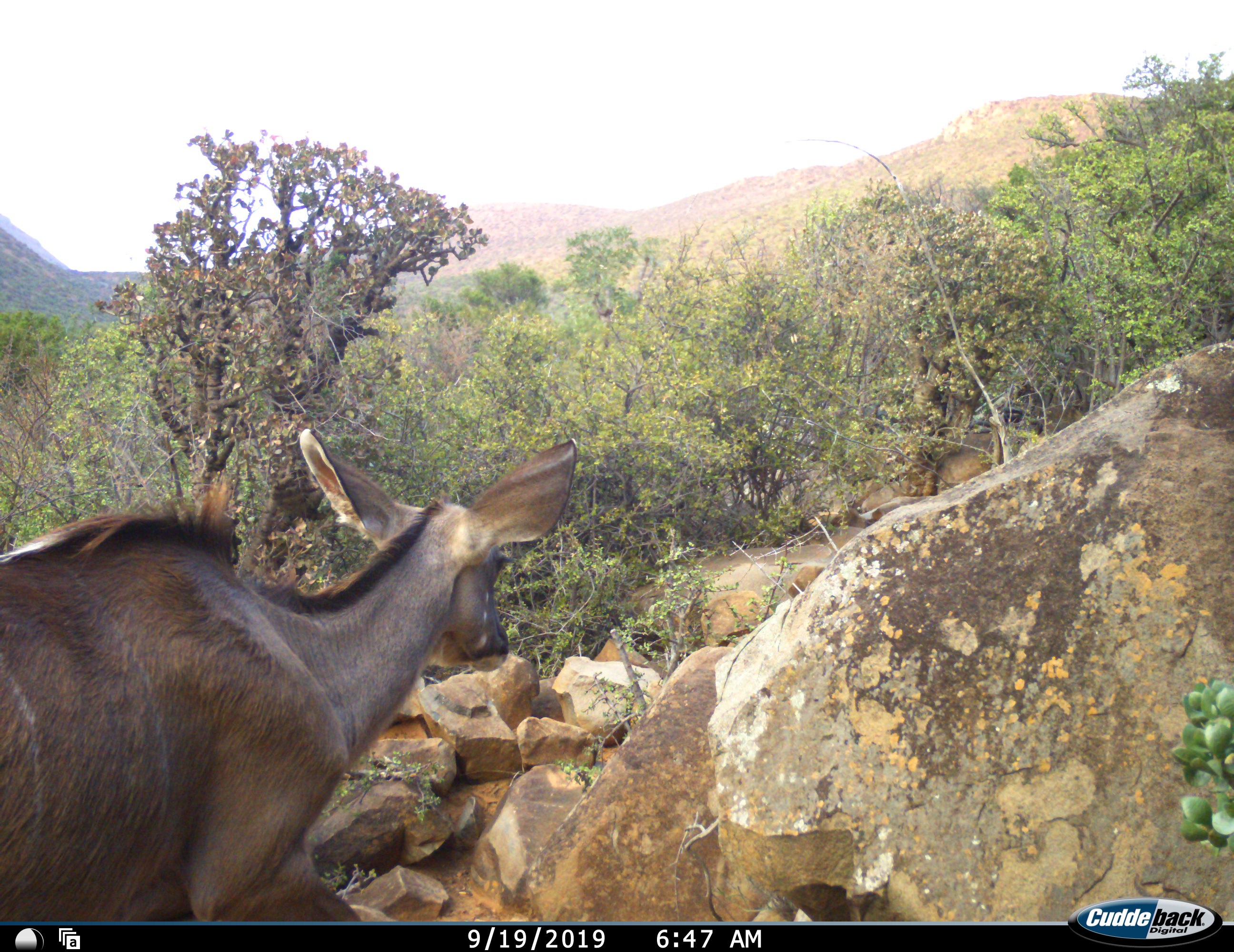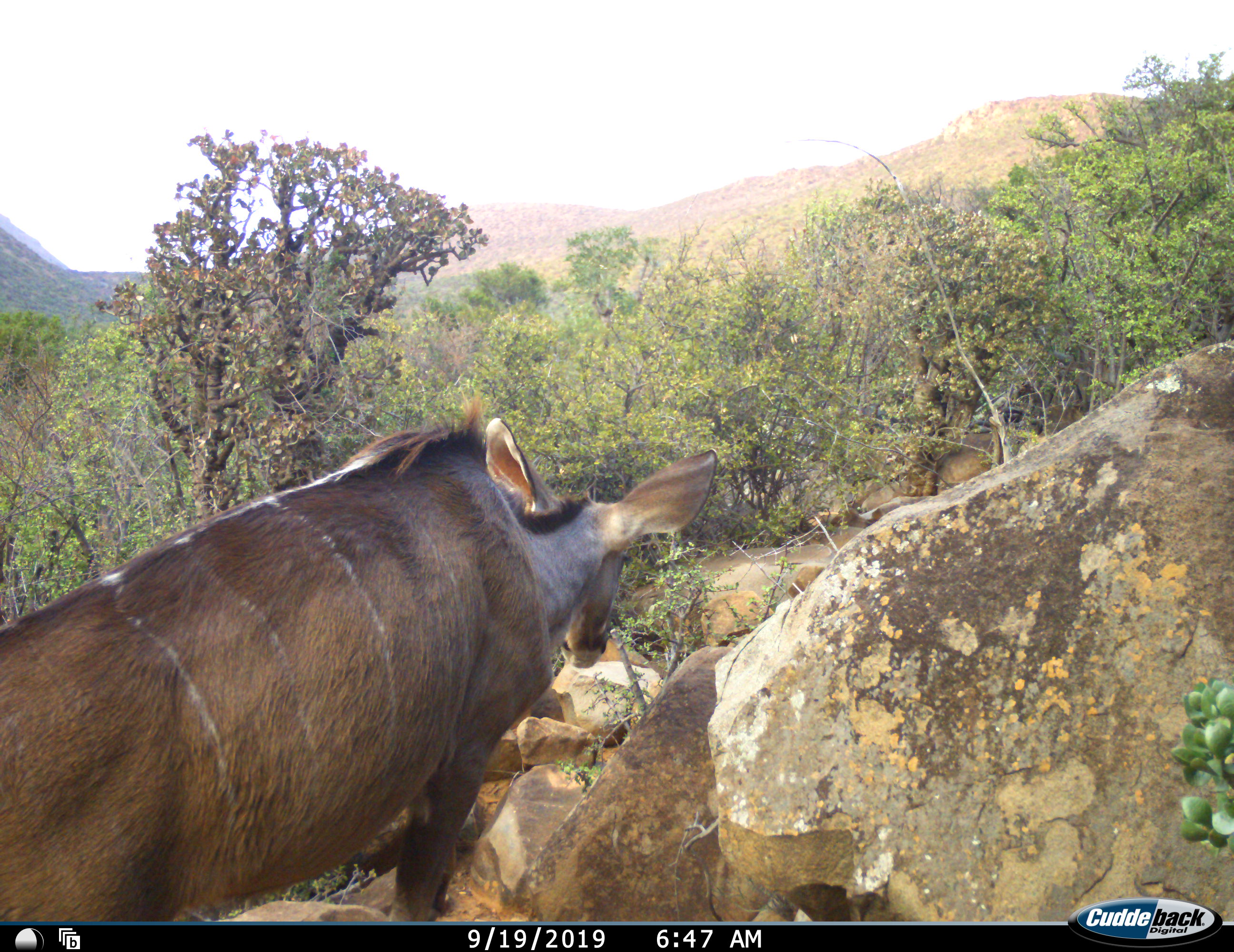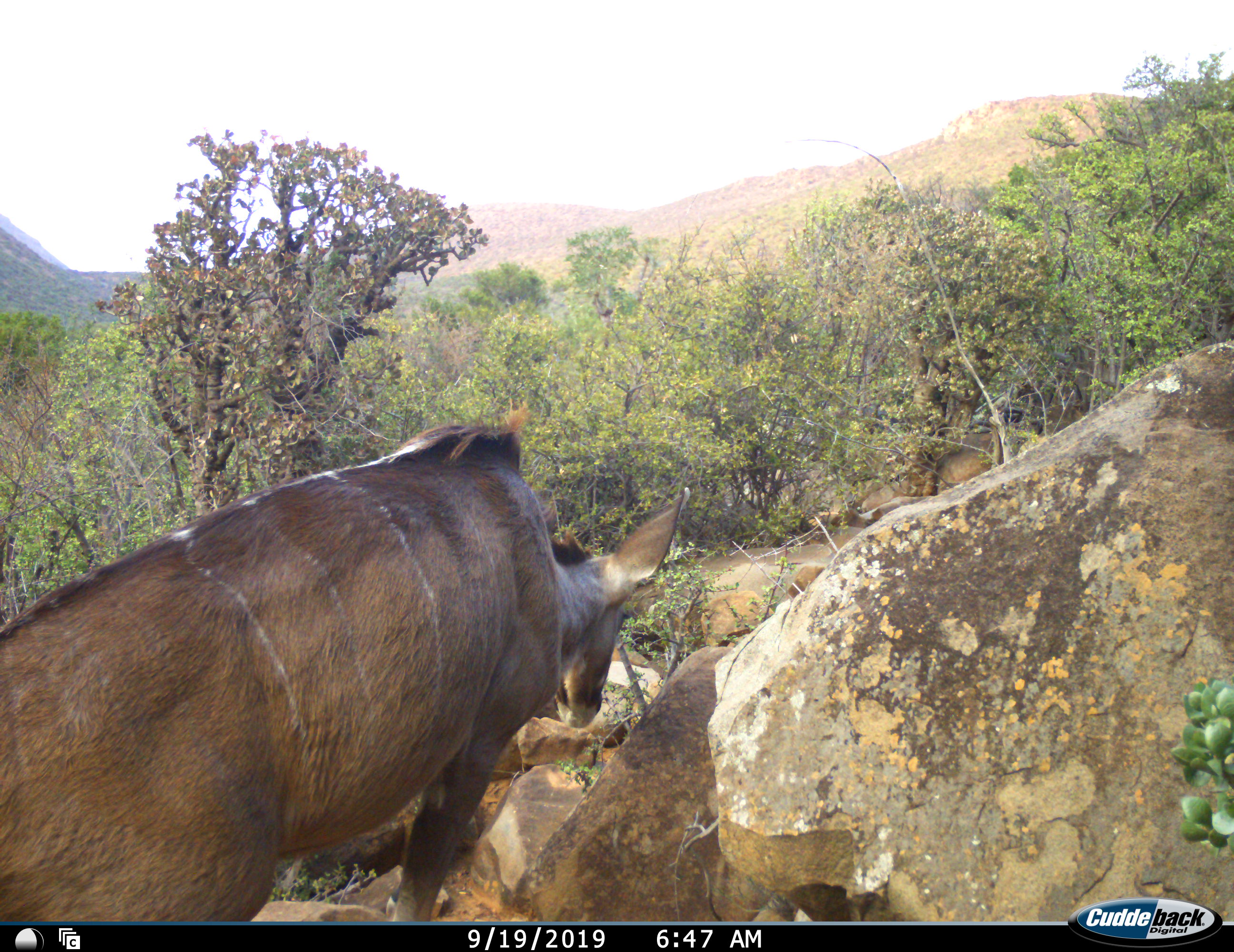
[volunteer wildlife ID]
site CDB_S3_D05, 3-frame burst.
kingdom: Animalia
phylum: Chordata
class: Mammalia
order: Artiodactyla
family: Bovidae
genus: Tragelaphus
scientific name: Tragelaphus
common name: kudu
Kudu (Tragelaphus), count 1. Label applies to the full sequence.